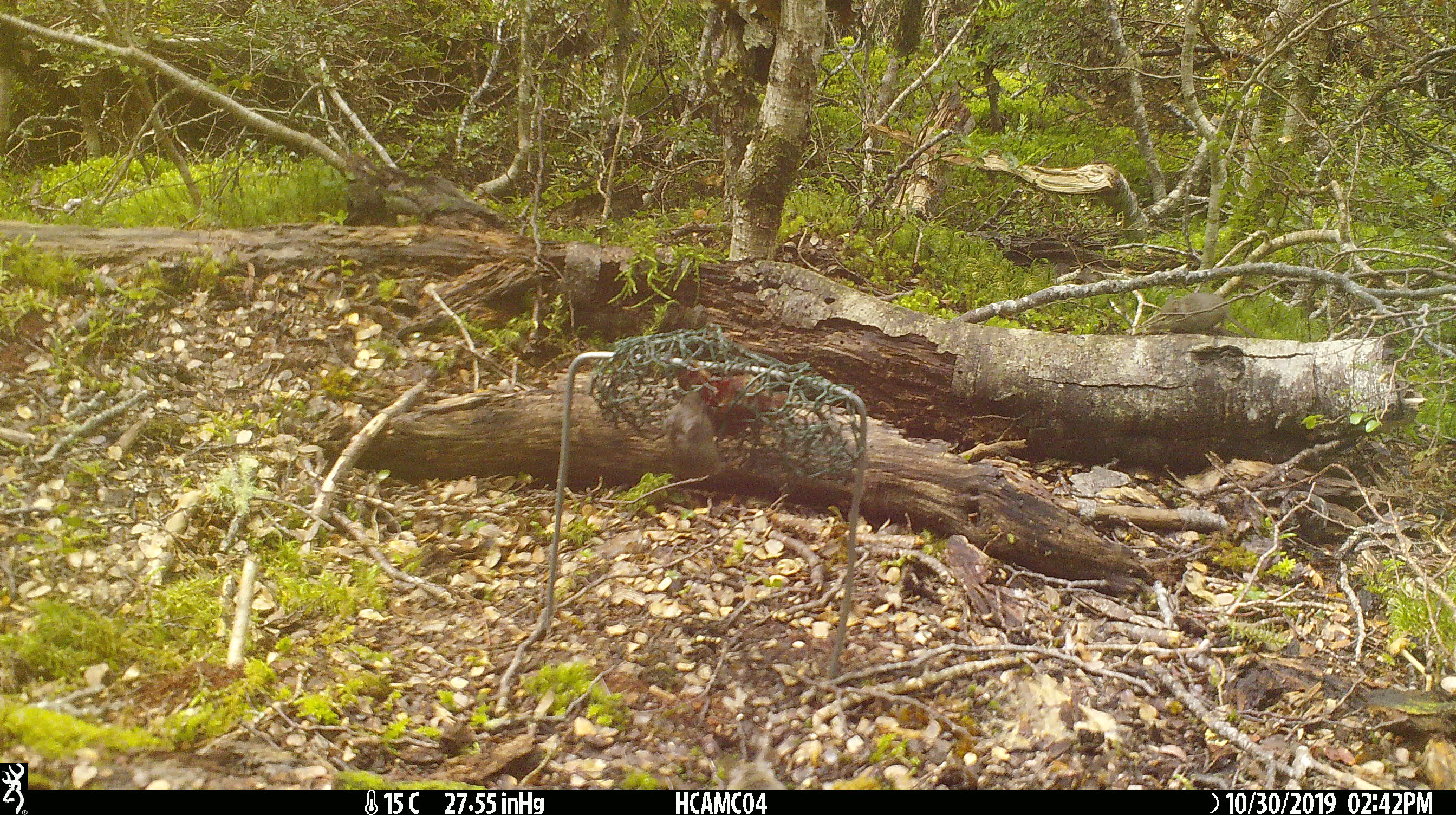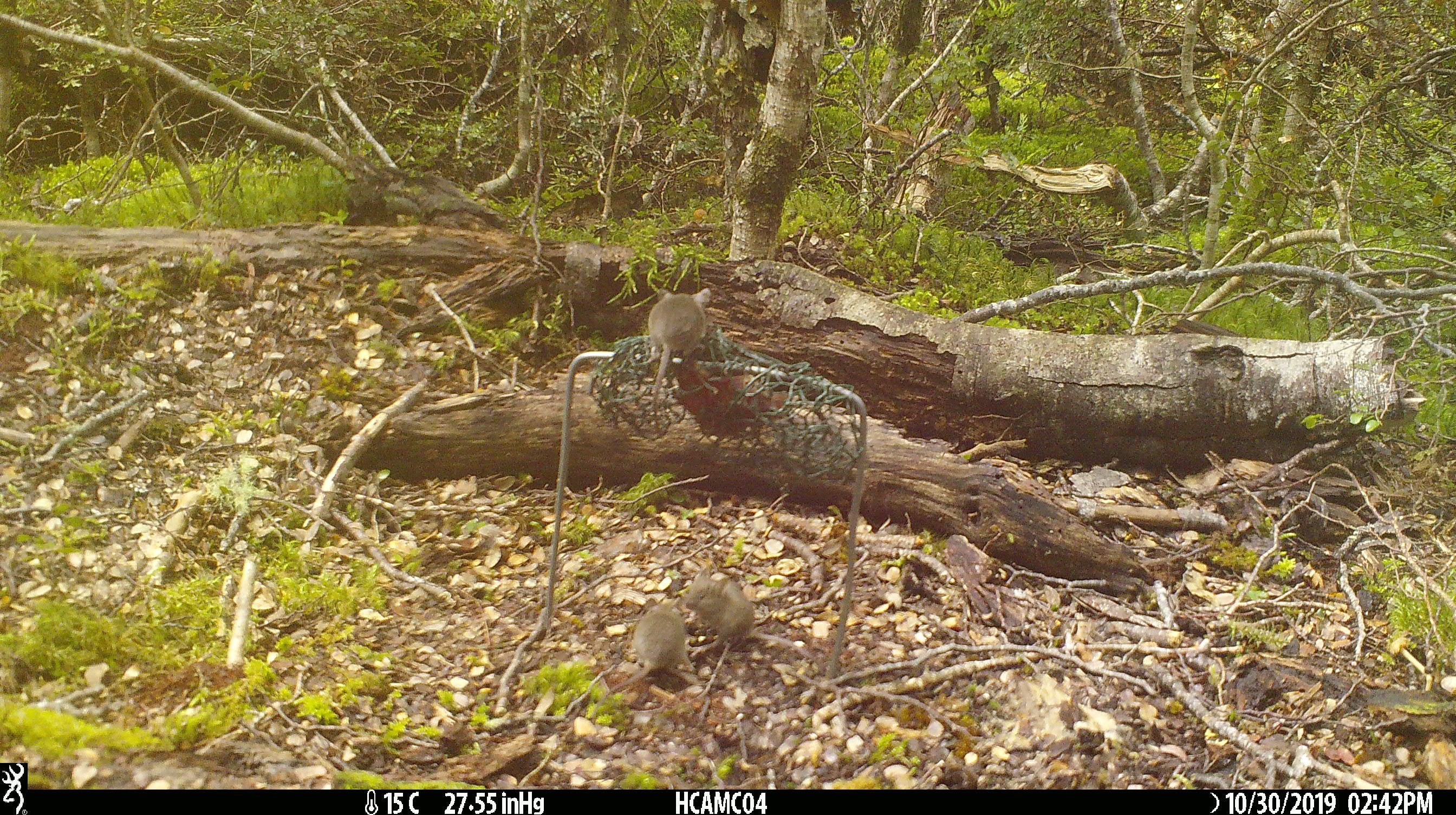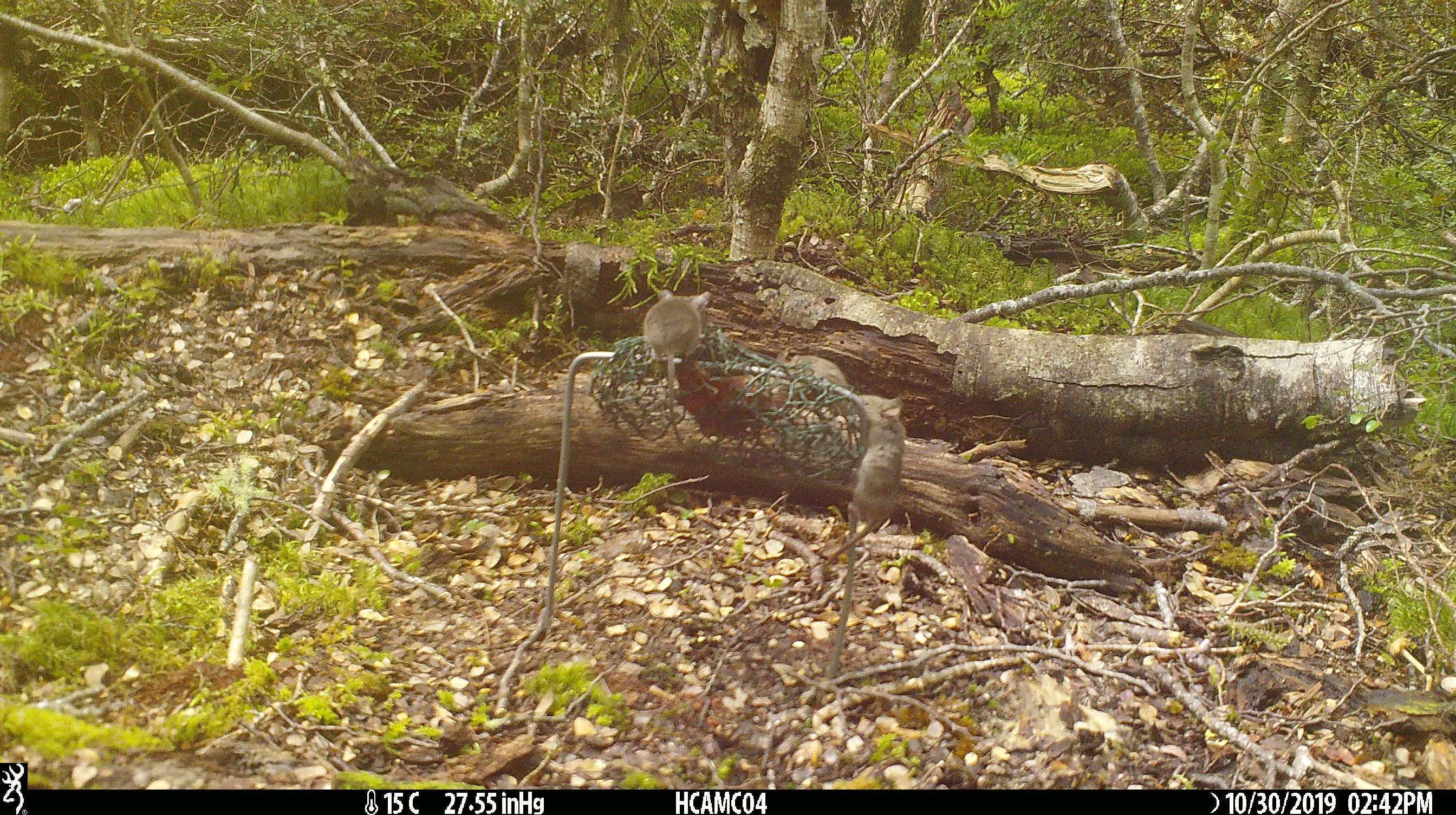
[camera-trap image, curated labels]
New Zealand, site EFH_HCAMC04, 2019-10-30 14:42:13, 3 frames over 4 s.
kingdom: Animalia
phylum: Chordata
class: Mammalia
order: Rodentia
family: Muridae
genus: Mus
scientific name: Mus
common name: mouse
Mouse (Mus).